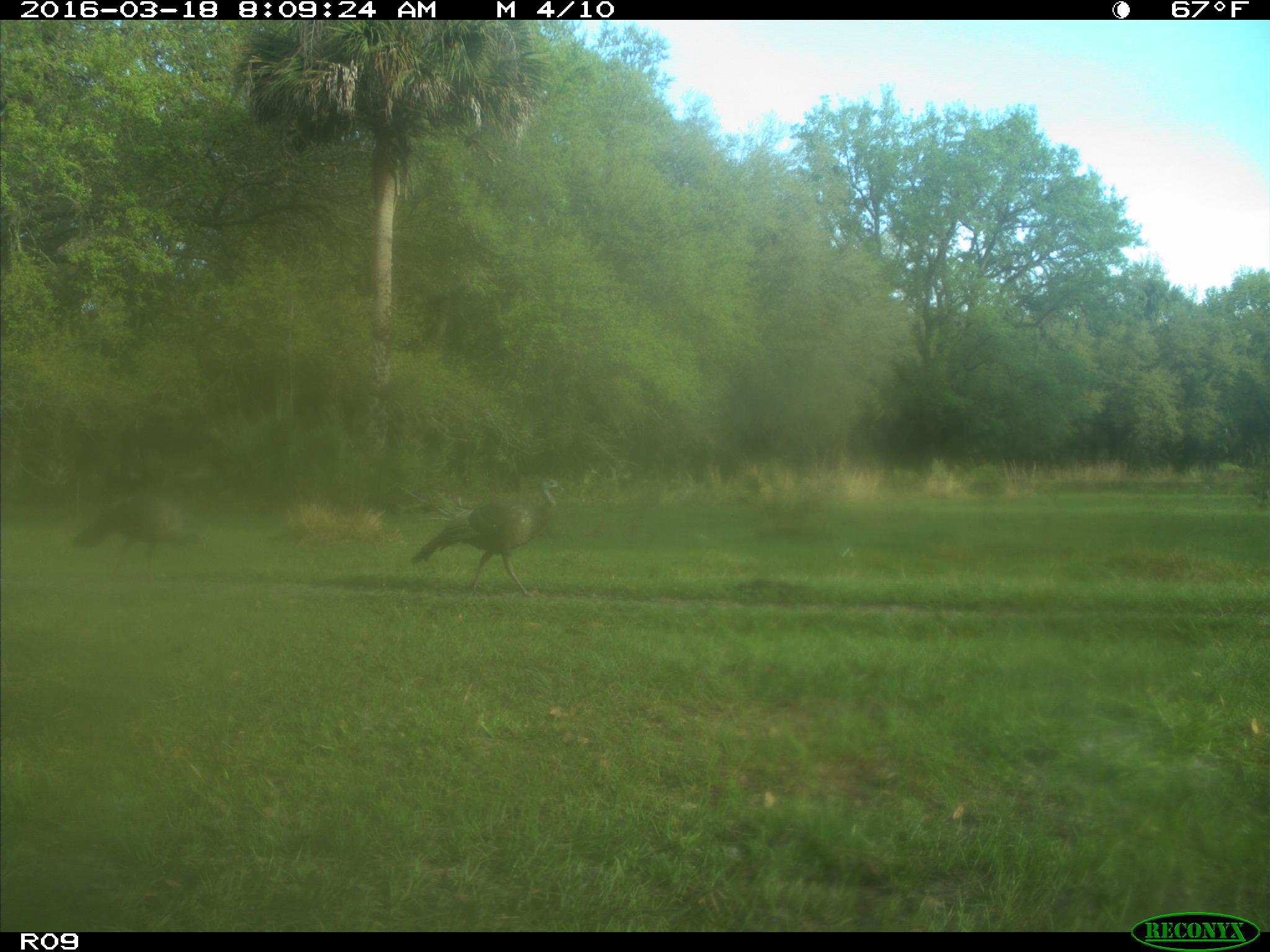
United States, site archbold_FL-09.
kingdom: Animalia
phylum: Chordata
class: Aves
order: Galliformes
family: Phasianidae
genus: Meleagris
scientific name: Meleagris gallopavo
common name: wild turkey